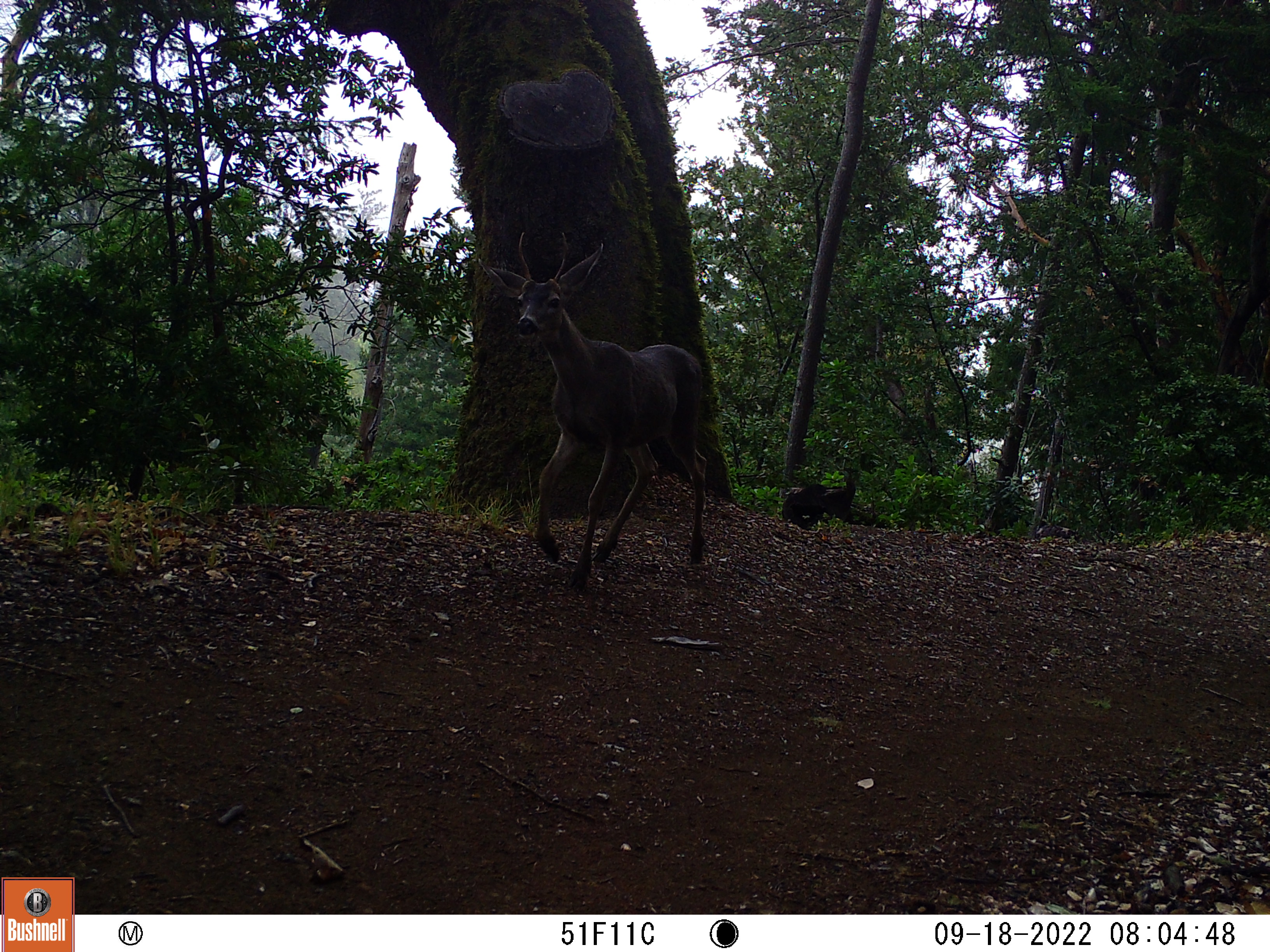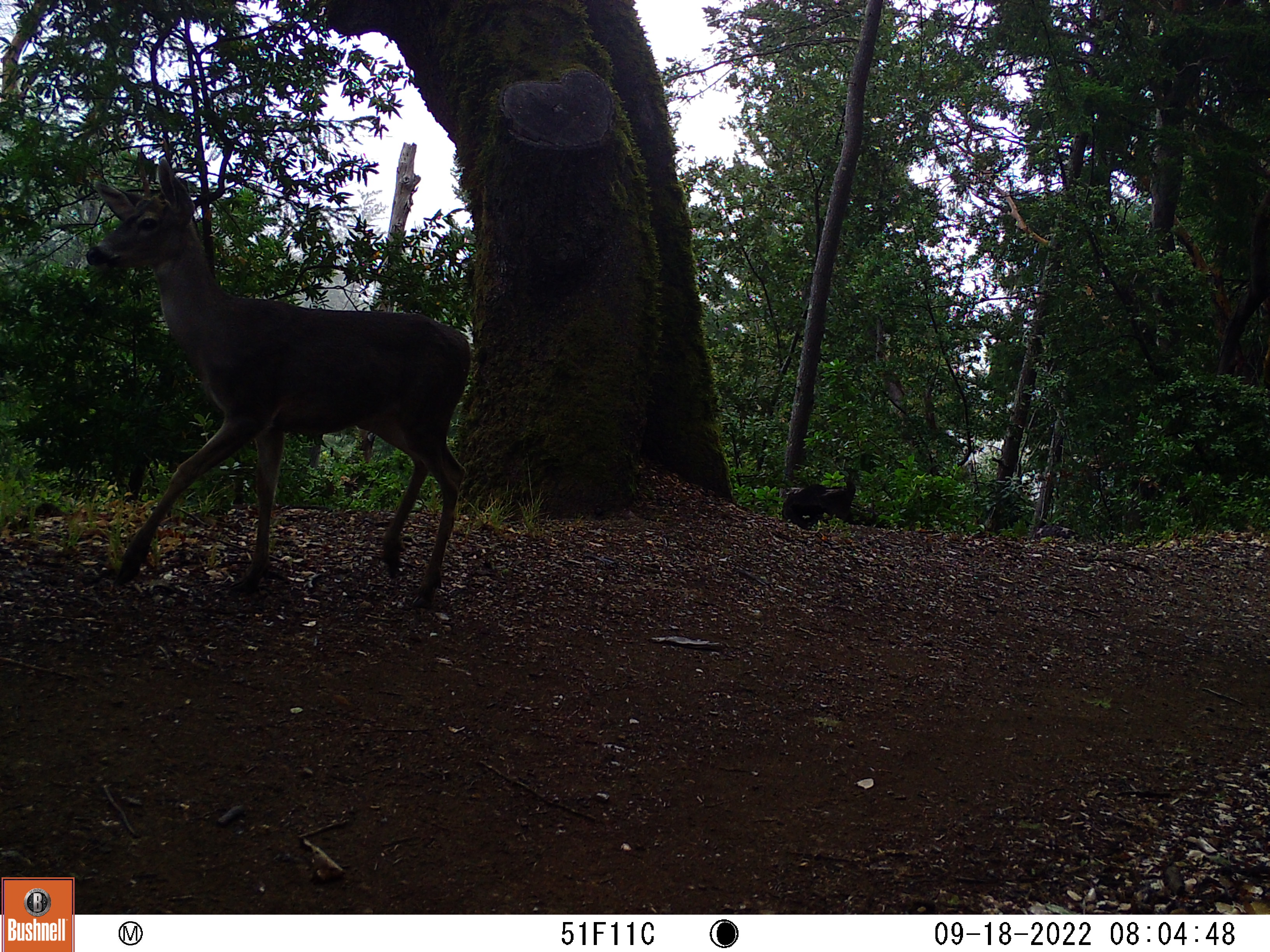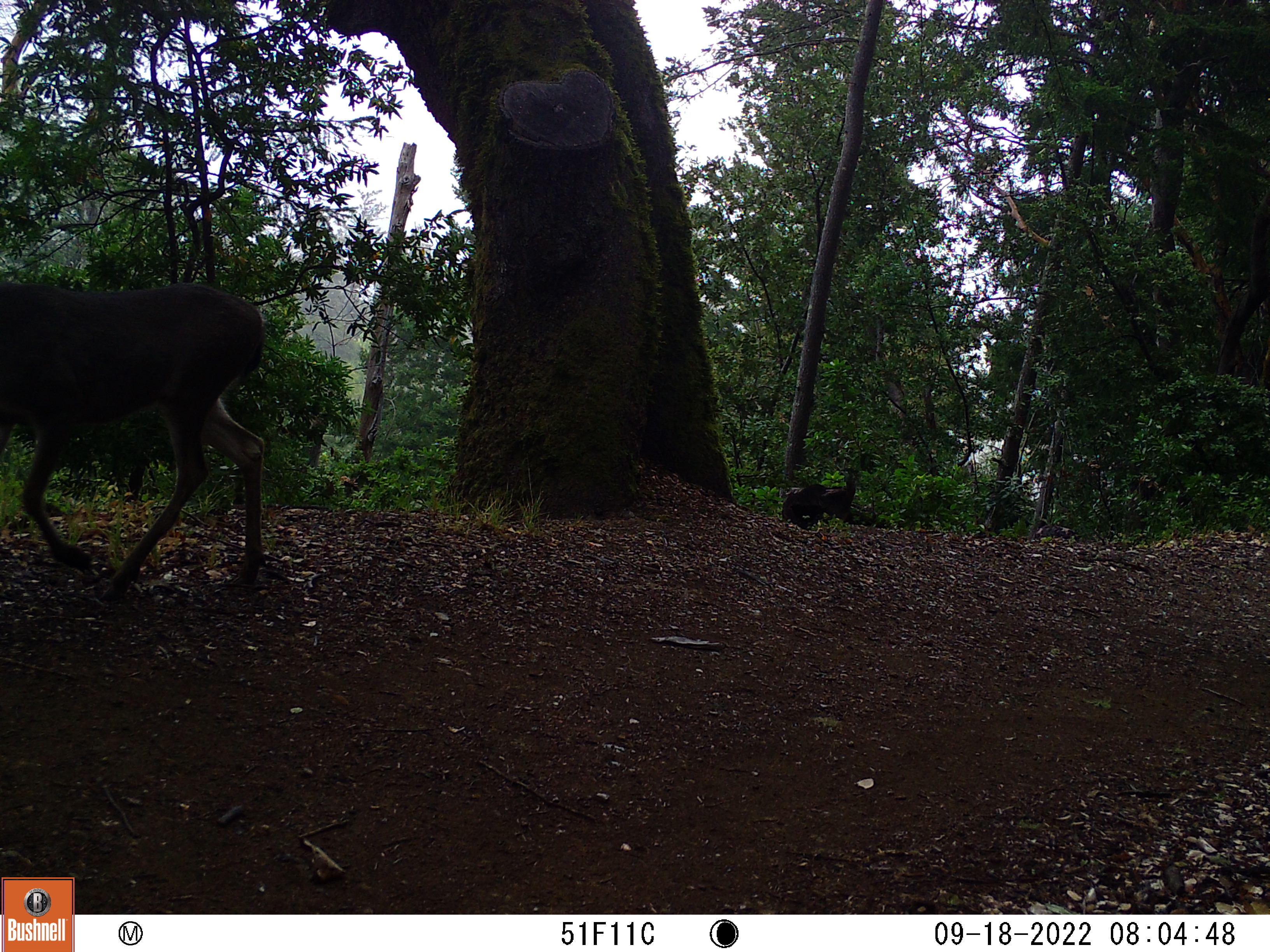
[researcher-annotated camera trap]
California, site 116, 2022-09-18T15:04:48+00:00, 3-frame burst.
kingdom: Animalia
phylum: Chordata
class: Mammalia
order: Artiodactyla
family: Cervidae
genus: Odocoileus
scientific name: Odocoileus hemionus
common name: mule deer